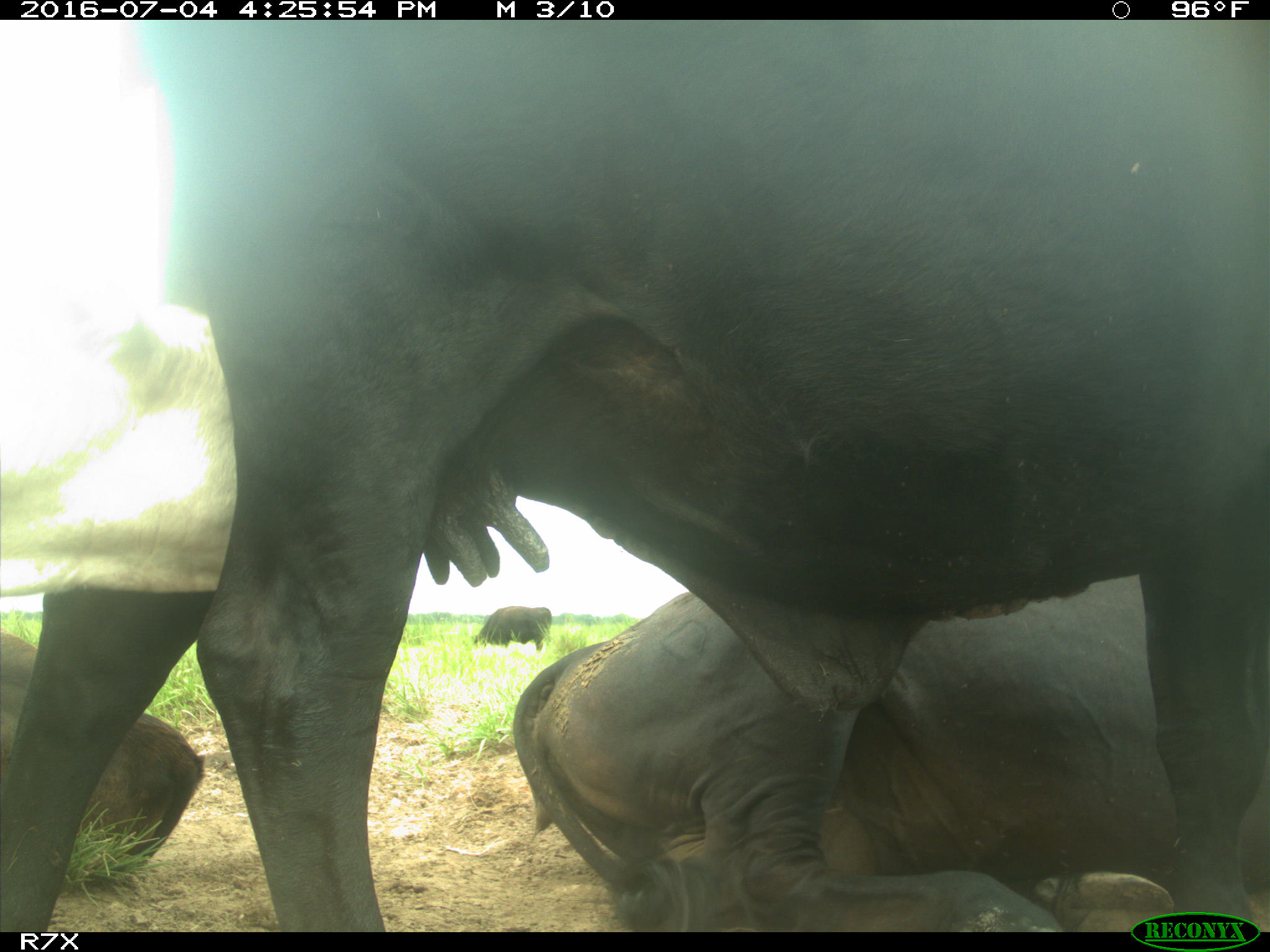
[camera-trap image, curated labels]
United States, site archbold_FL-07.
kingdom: Animalia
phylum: Chordata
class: Mammalia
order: Artiodactyla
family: Bovidae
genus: Bos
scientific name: Bos taurus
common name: domestic cow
Bos taurus (domestic cow).